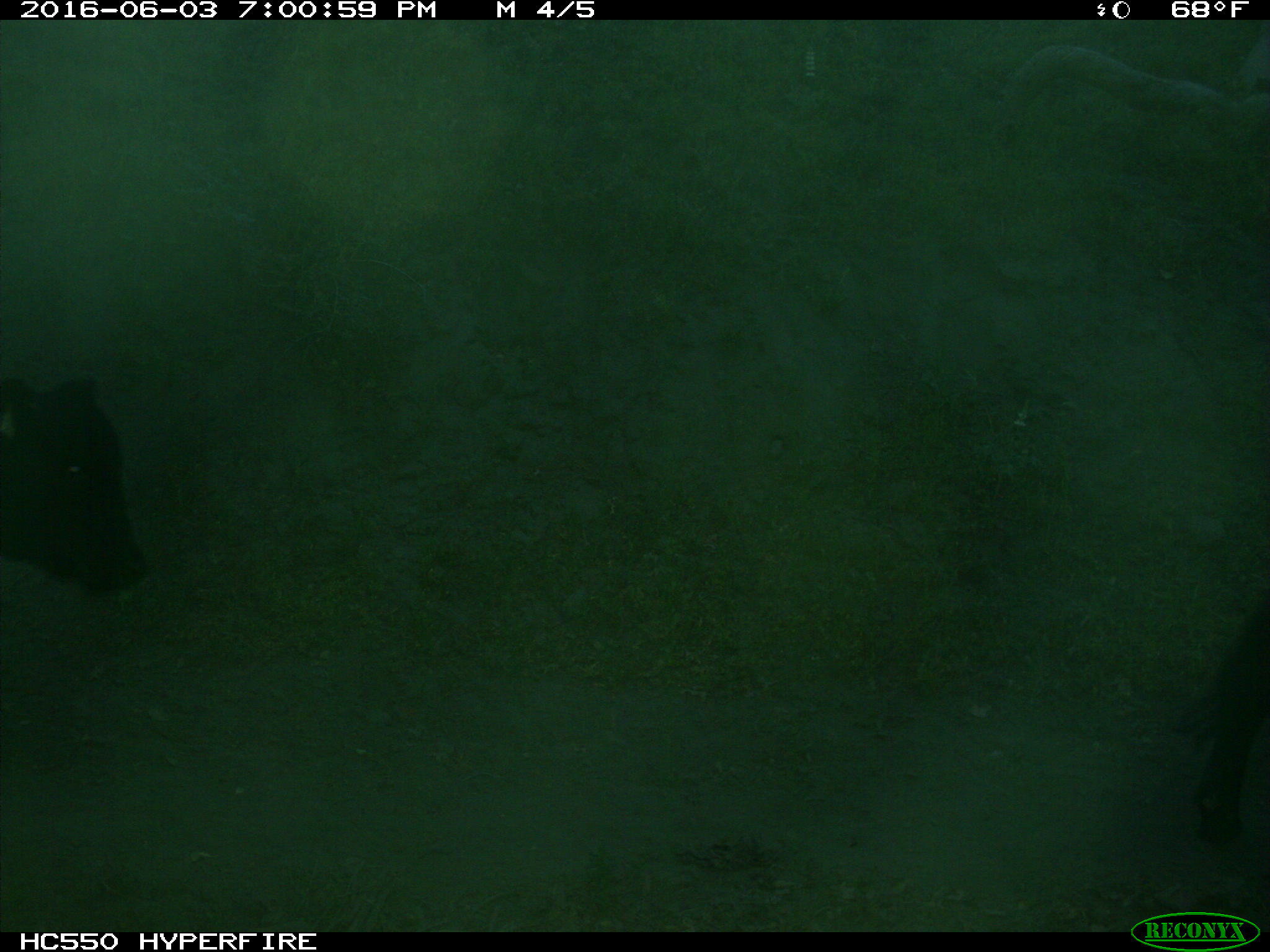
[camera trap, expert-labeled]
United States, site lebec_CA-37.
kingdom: Animalia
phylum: Chordata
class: Mammalia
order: Artiodactyla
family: Bovidae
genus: Bos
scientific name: Bos taurus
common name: domestic cow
Bos taurus (domestic cow).